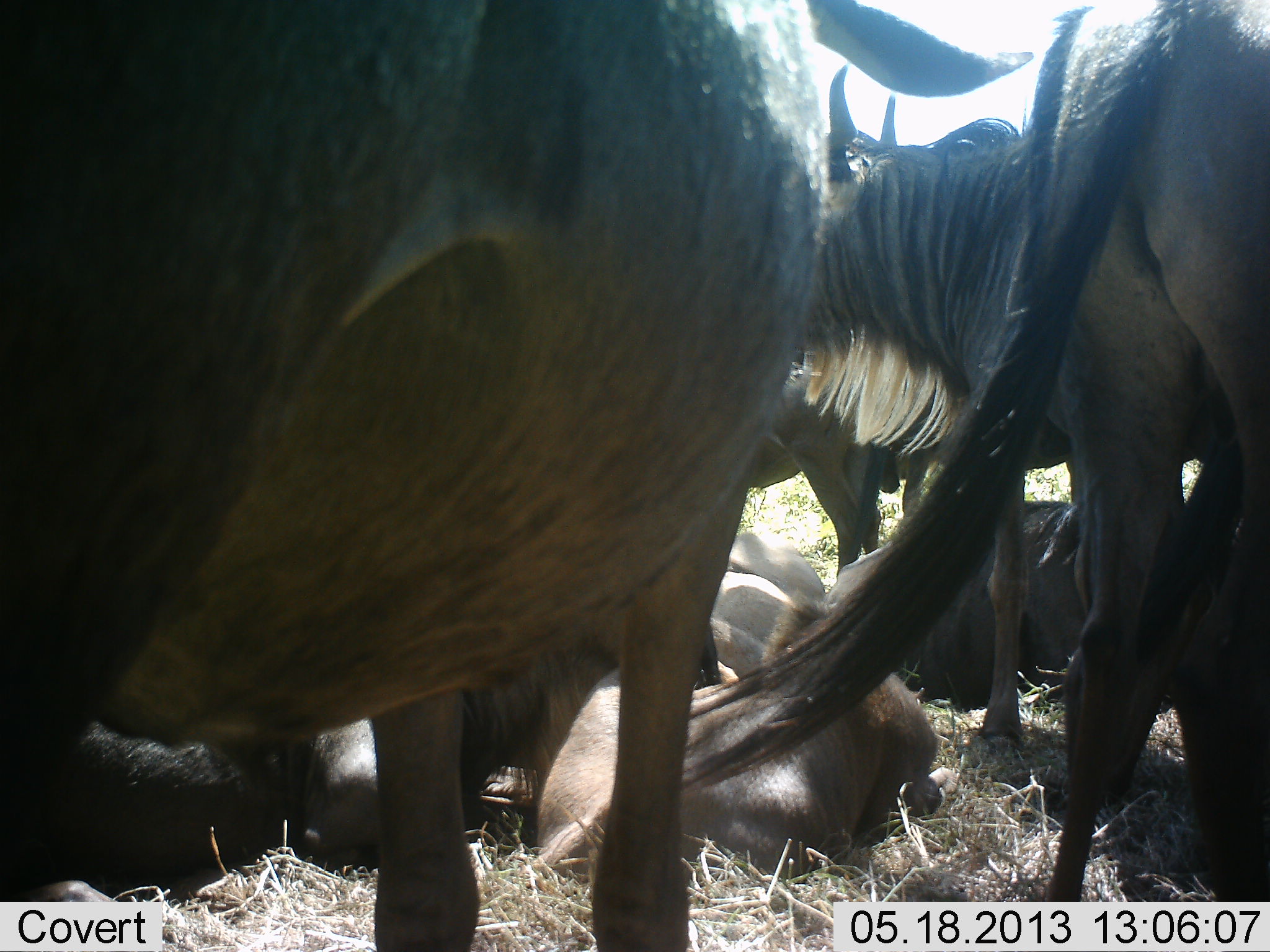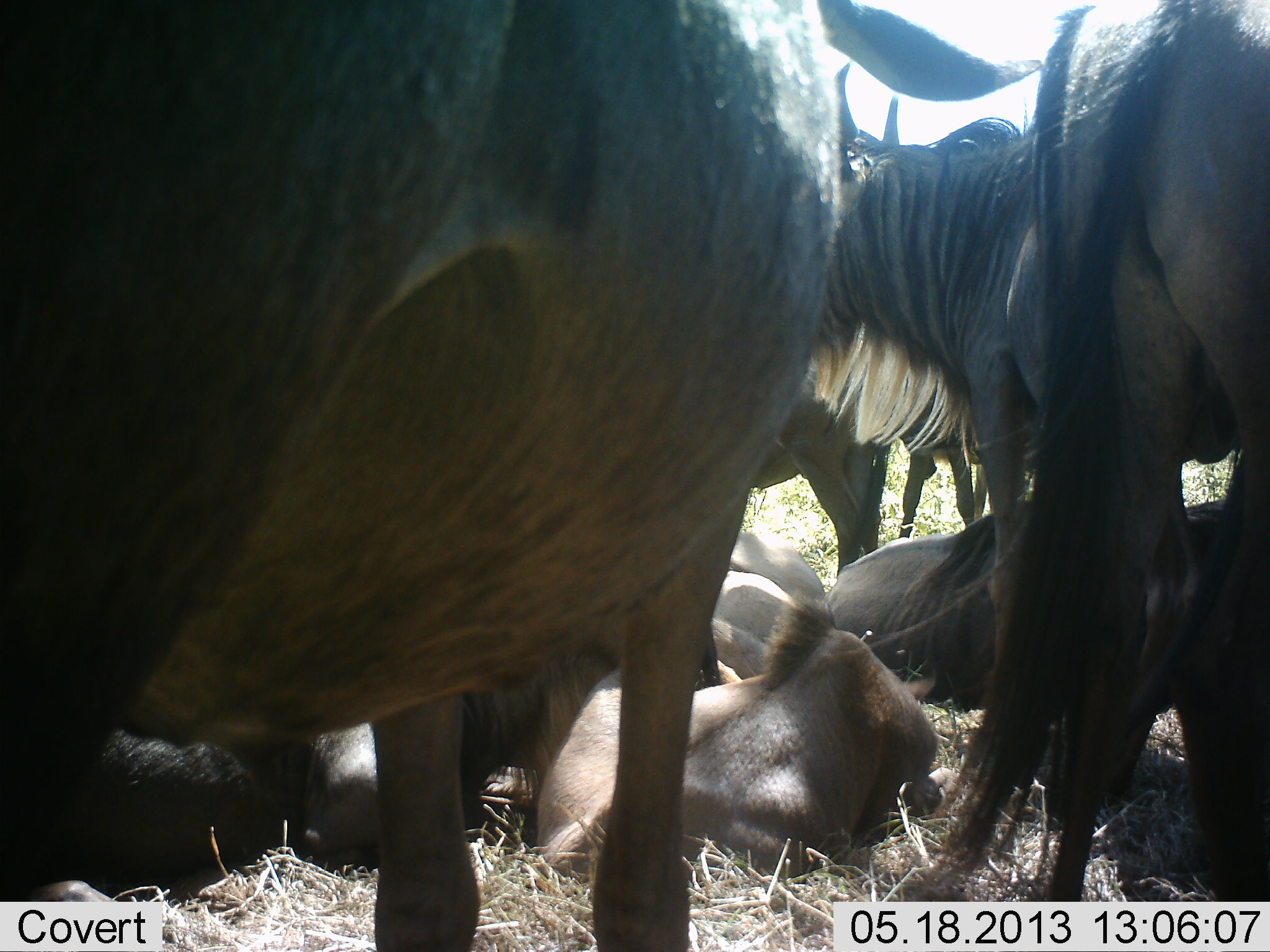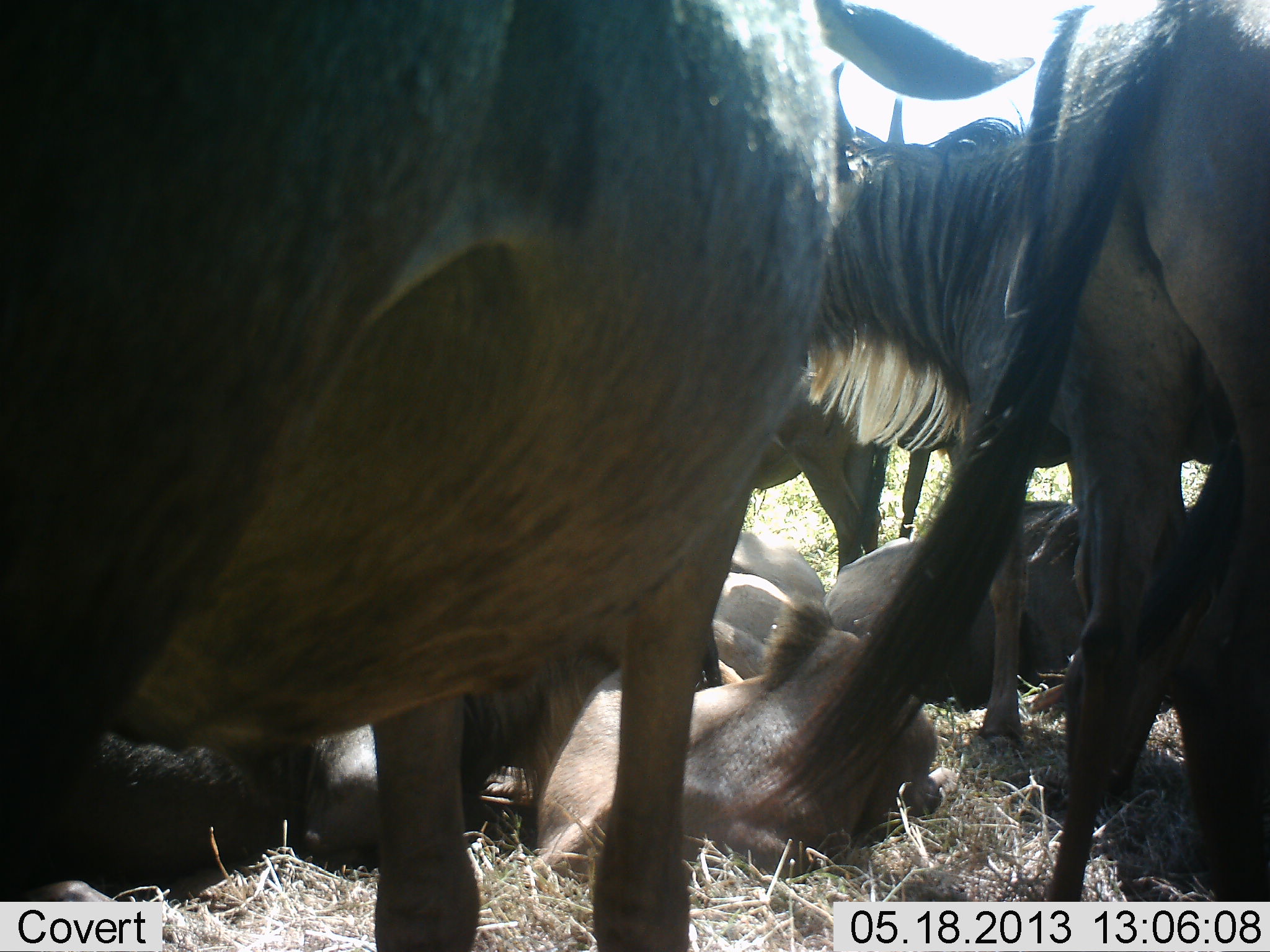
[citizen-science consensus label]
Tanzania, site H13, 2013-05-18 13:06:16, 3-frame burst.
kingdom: Animalia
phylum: Chordata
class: Mammalia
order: Artiodactyla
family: Bovidae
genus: Connochaetes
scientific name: Connochaetes taurinus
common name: blue wildebeest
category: wildebeest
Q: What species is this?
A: Wildebeest (blue wildebeest) (Connochaetes taurinus).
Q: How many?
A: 8.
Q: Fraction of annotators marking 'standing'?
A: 79%.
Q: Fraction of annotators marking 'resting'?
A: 100%.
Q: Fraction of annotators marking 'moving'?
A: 3%.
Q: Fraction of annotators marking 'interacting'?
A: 9%.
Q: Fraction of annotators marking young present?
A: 41%.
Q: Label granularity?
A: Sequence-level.